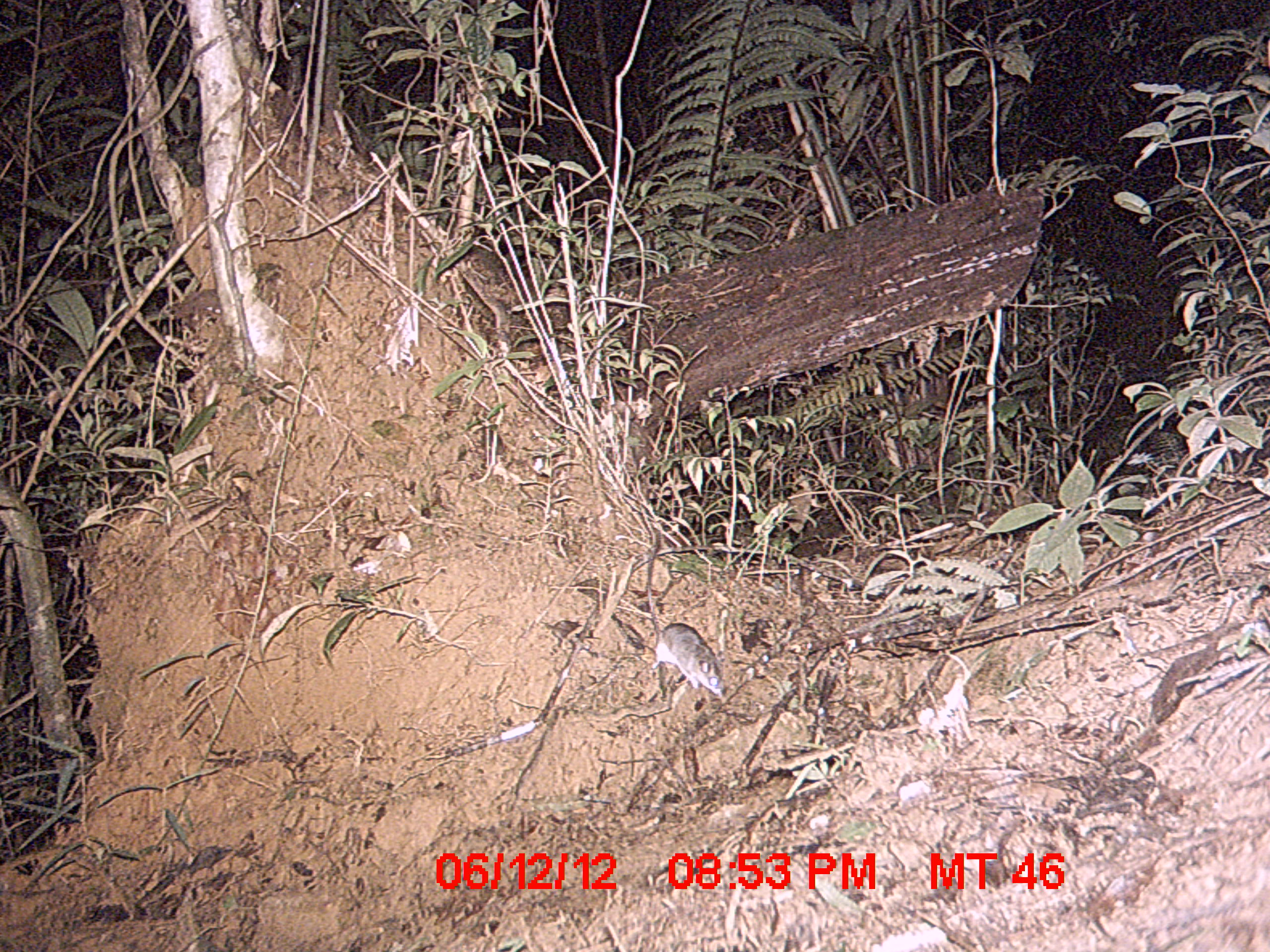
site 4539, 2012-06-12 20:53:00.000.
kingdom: Animalia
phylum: Chordata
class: Mammalia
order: Rodentia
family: Nesomyidae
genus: Nesomys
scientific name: Nesomys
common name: nesomys rodents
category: nesomys sp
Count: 1.